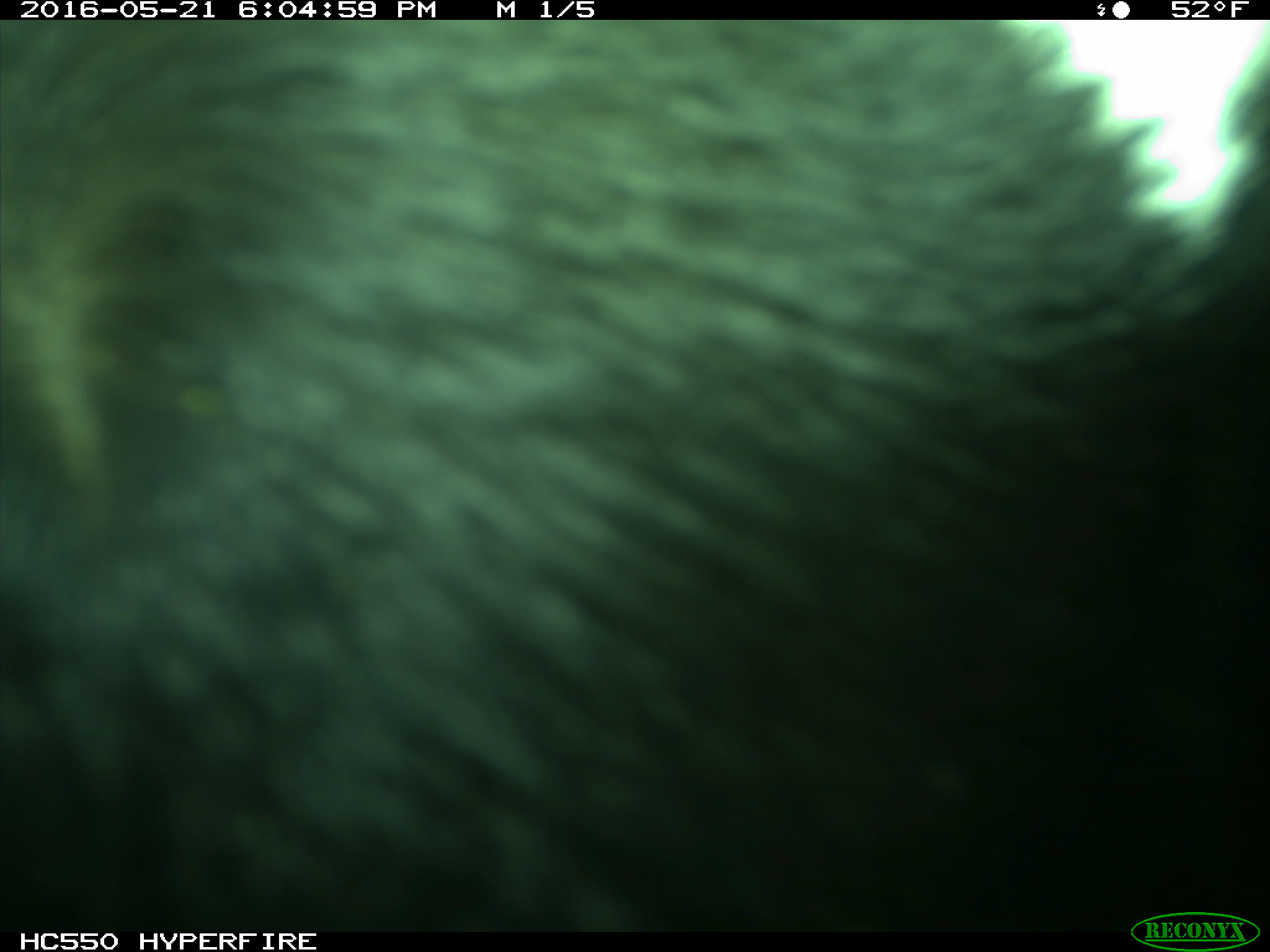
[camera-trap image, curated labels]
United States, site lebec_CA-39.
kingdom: Animalia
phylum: Chordata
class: Mammalia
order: Artiodactyla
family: Bovidae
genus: Bos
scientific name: Bos taurus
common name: domestic cow